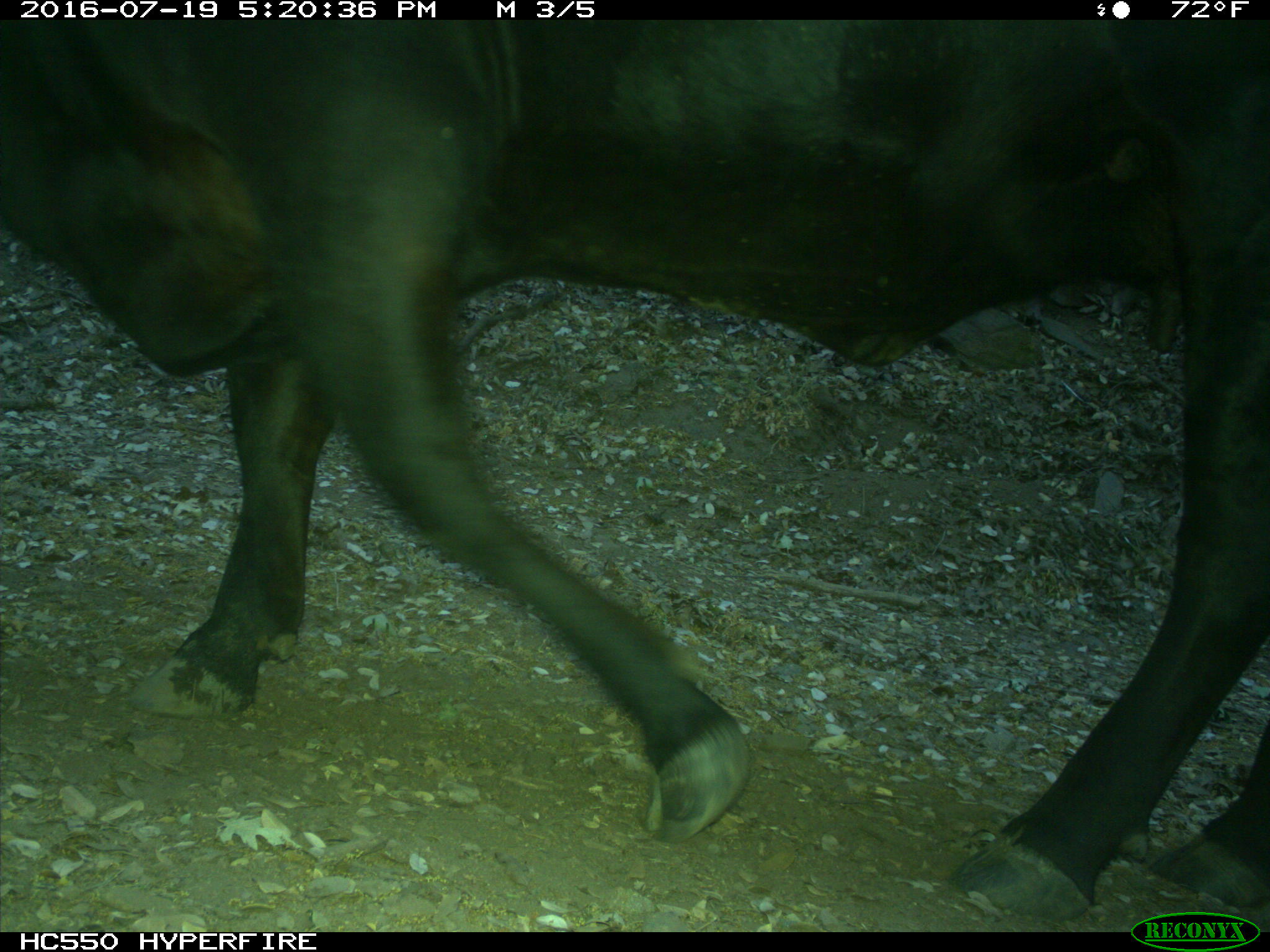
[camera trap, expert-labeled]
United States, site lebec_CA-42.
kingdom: Animalia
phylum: Chordata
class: Mammalia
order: Artiodactyla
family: Bovidae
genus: Bos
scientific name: Bos taurus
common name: domestic cow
Bos taurus (domestic cow).